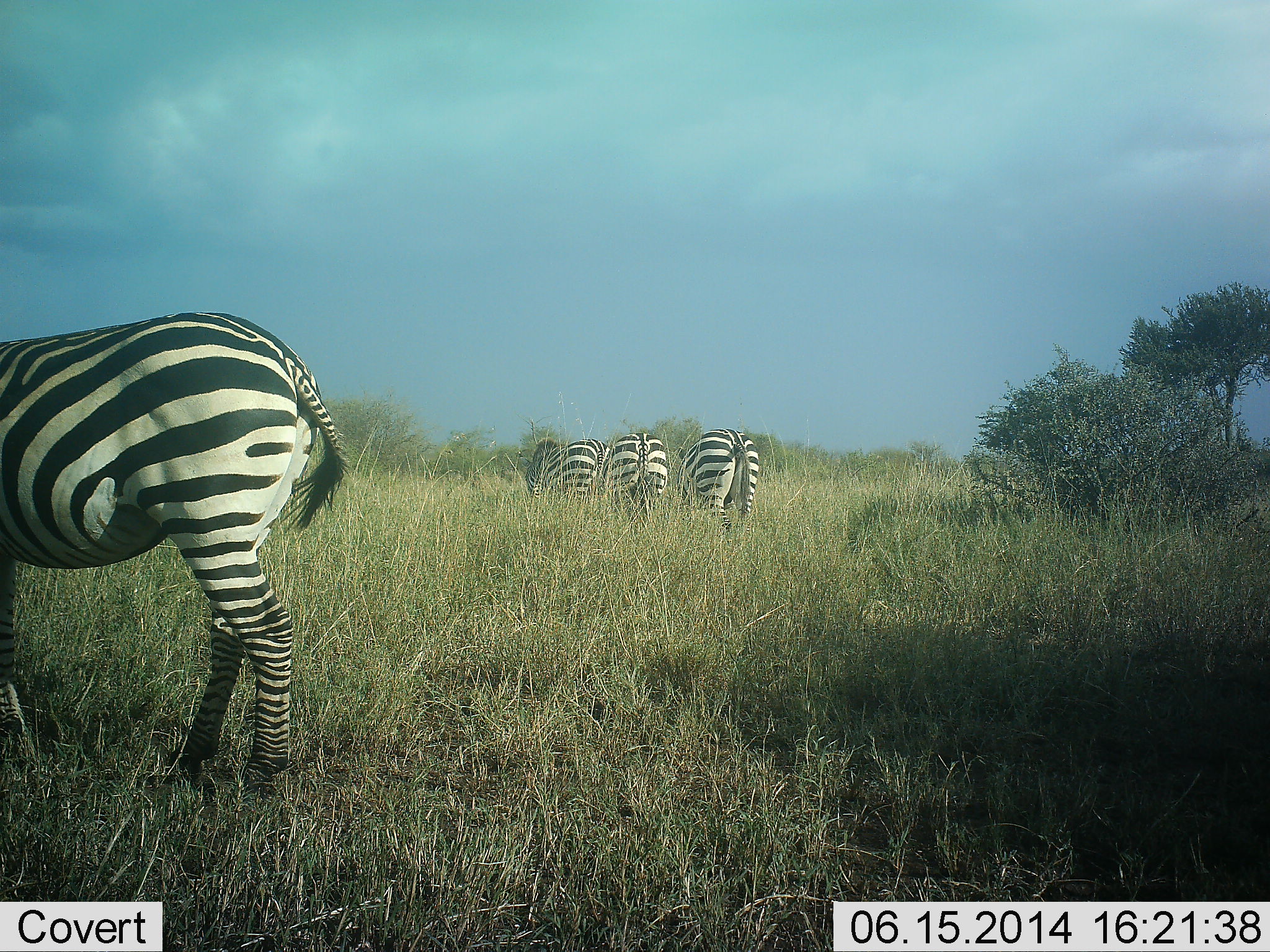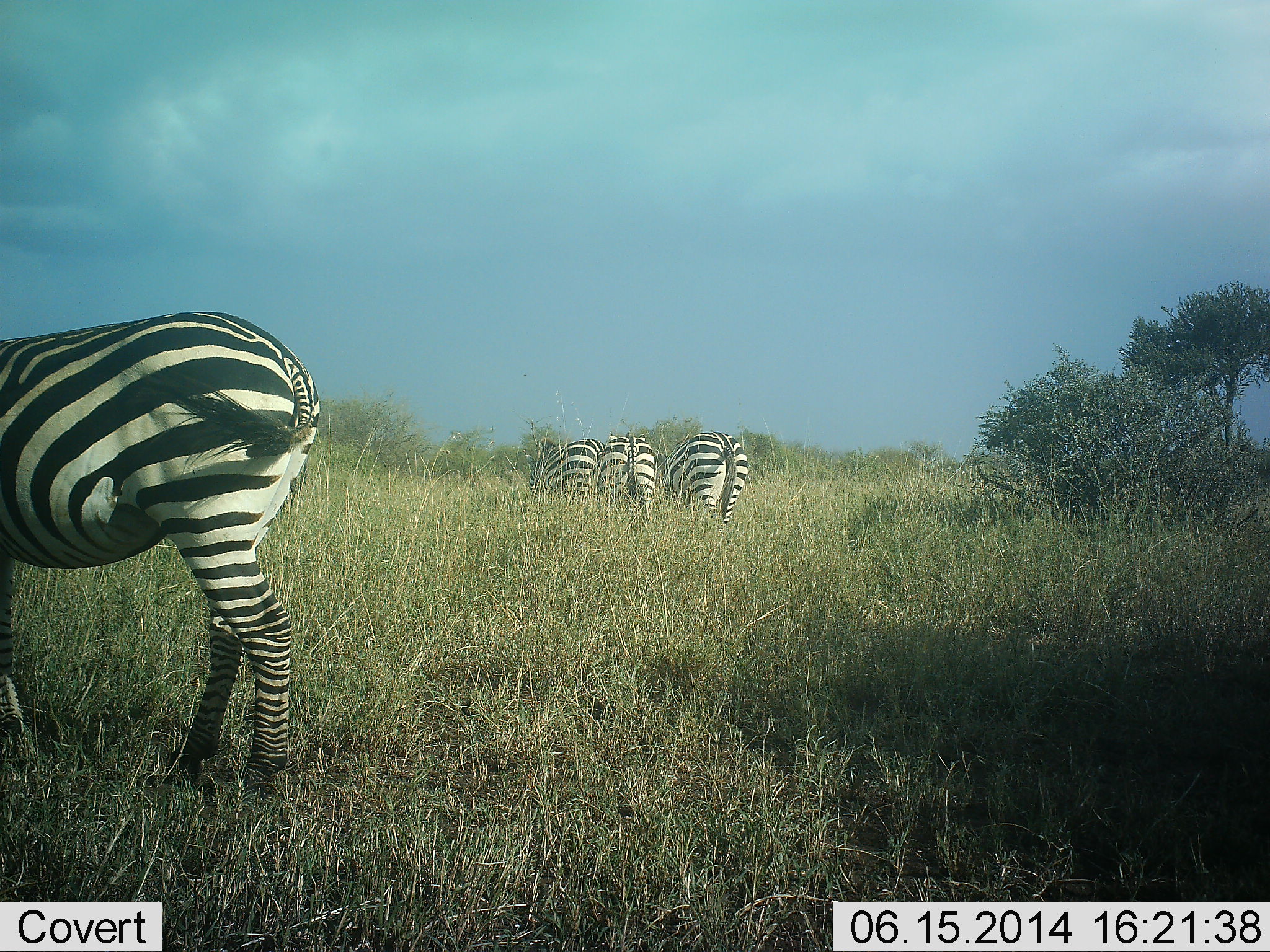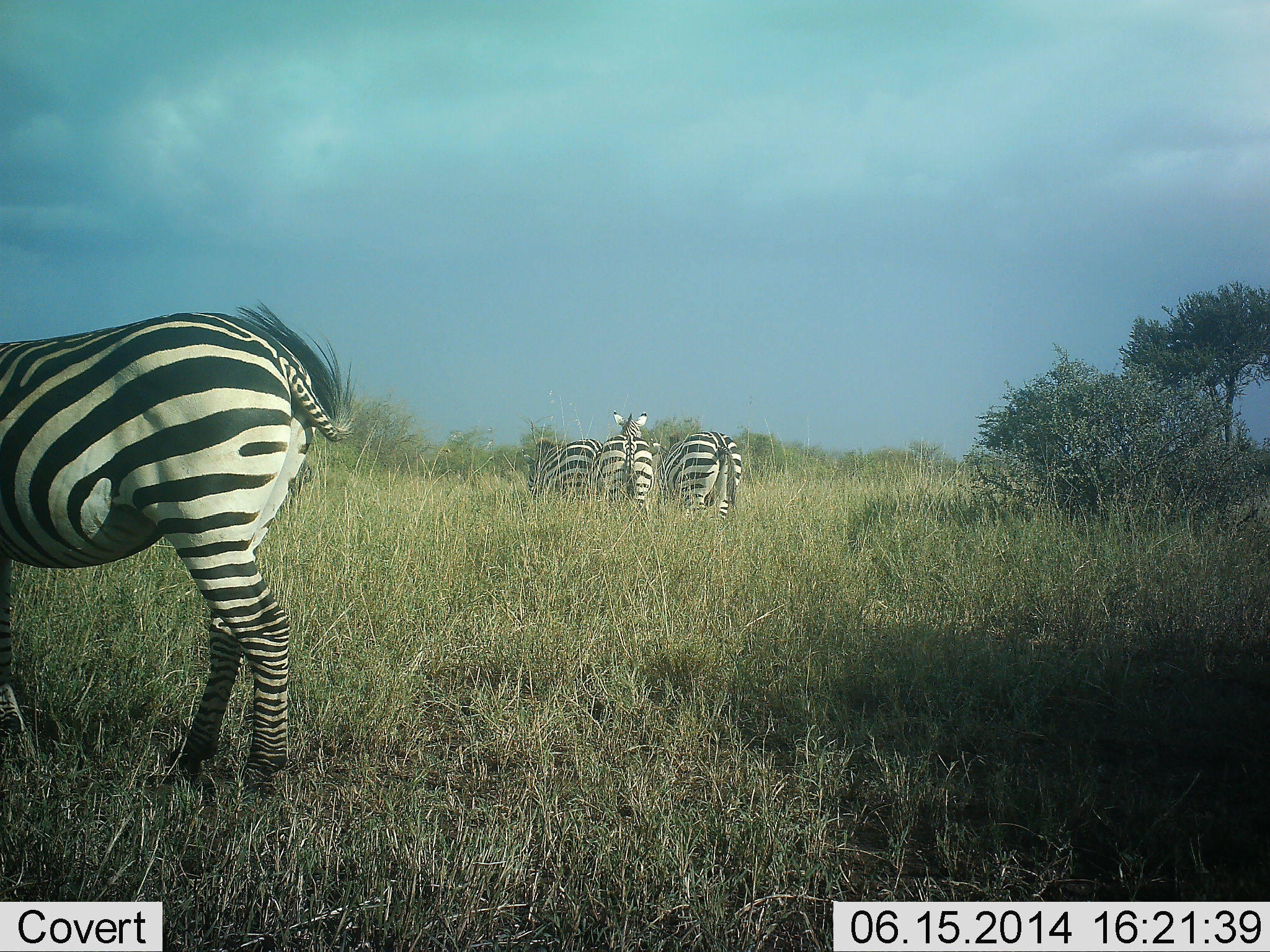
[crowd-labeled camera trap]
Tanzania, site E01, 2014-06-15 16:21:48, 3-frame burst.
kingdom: Animalia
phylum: Chordata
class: Mammalia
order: Perissodactyla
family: Equidae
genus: Equus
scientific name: Equus quagga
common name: plains zebra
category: zebra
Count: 4.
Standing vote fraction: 50%.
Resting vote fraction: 0%.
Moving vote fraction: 30%.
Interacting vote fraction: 0%.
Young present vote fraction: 0%.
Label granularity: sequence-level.